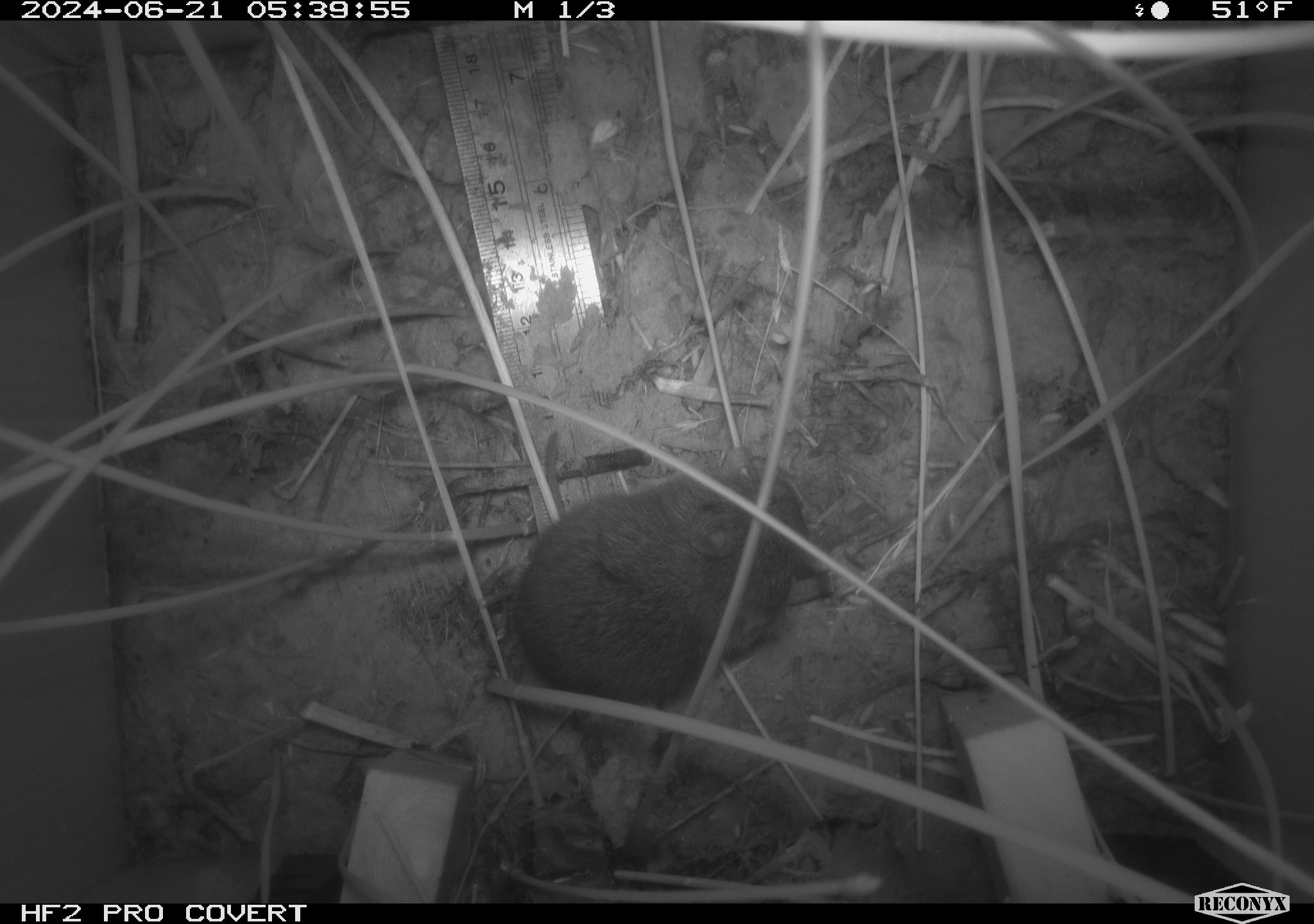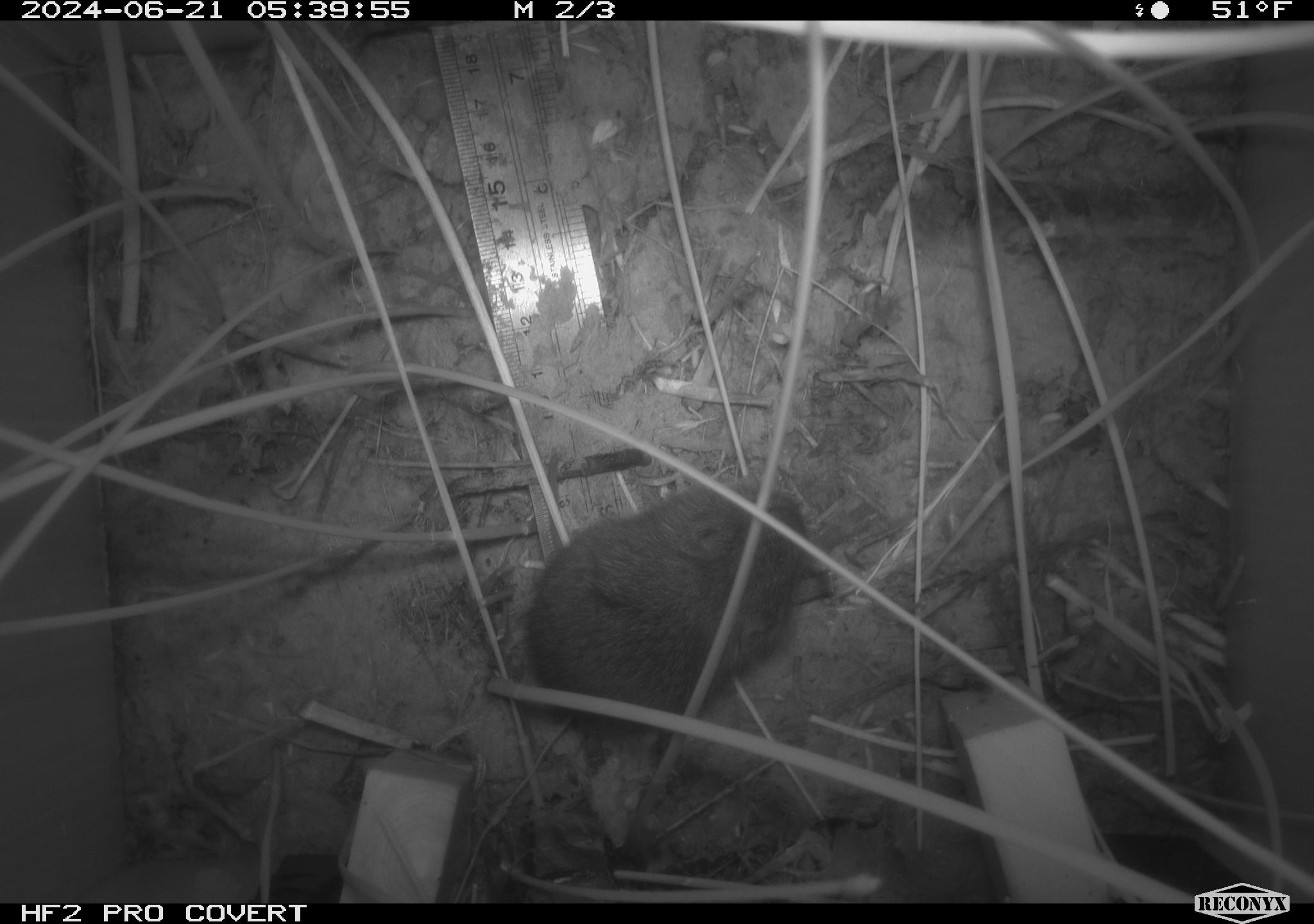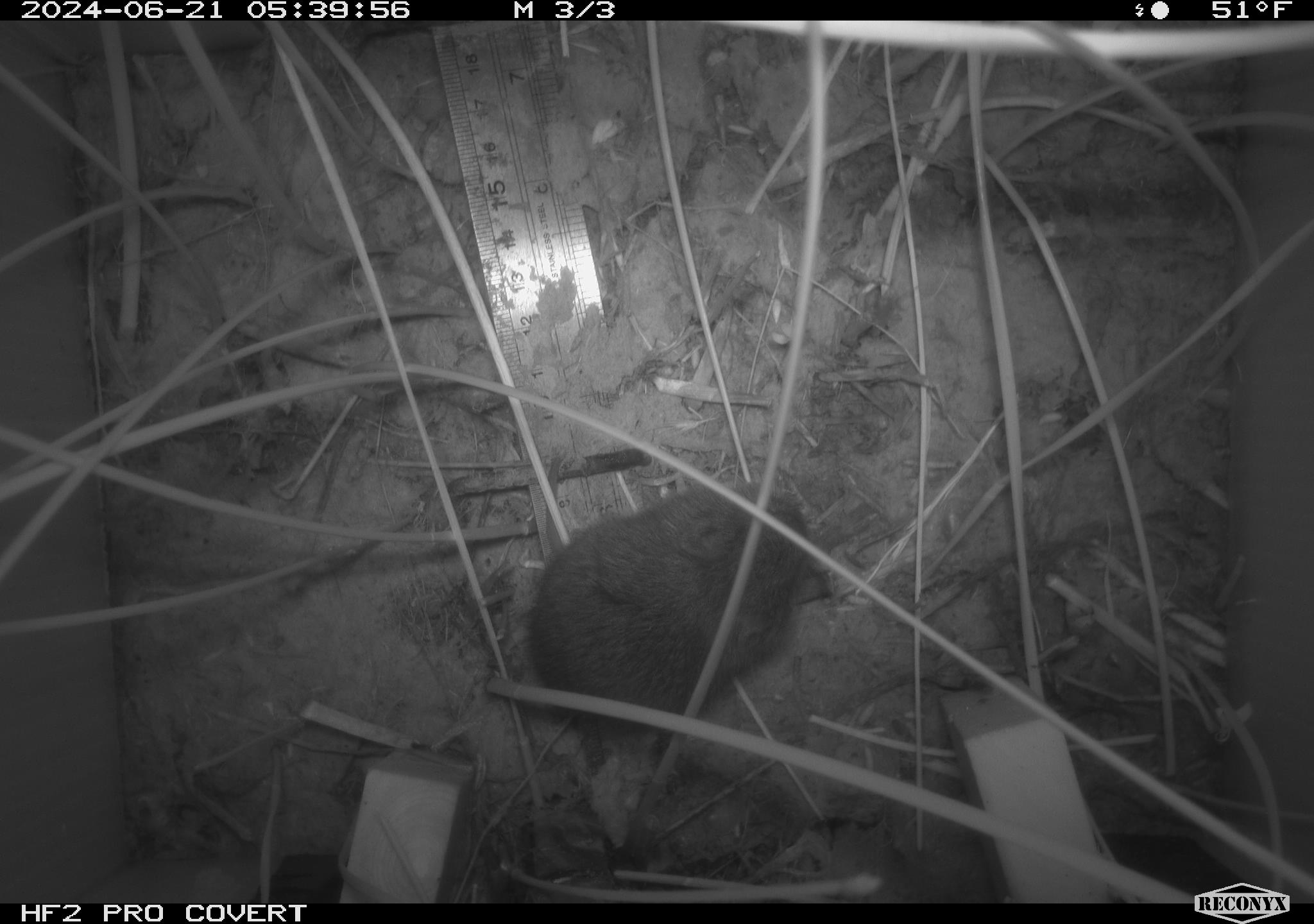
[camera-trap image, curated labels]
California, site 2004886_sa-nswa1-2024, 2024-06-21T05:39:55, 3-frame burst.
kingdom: Animalia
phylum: Chordata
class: Mammalia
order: Rodentia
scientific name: Rodentia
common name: rodent